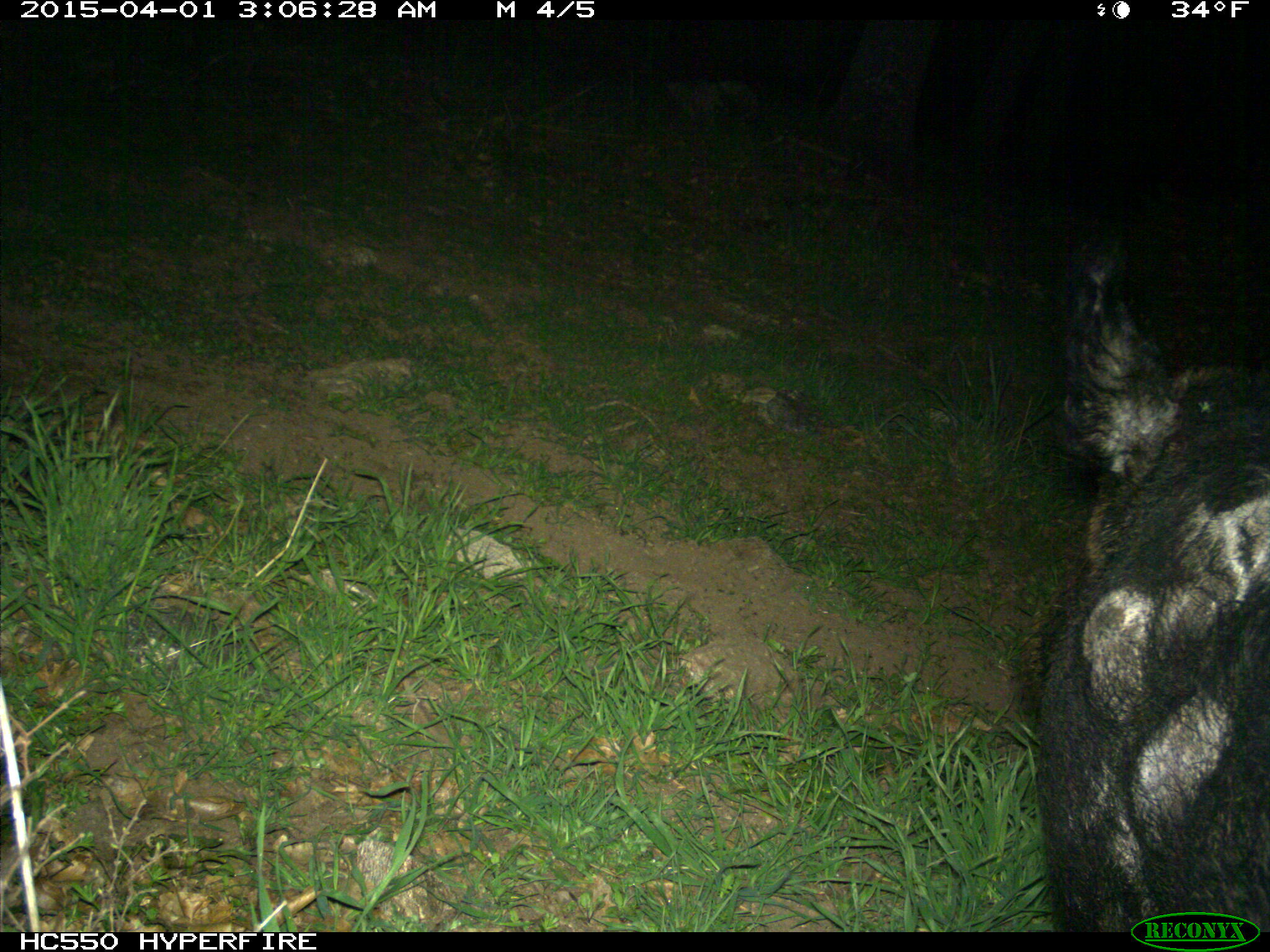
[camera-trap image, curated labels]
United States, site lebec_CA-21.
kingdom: Animalia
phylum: Chordata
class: Mammalia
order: Artiodactyla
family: Suidae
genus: Sus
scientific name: Sus scrofa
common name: wild boar